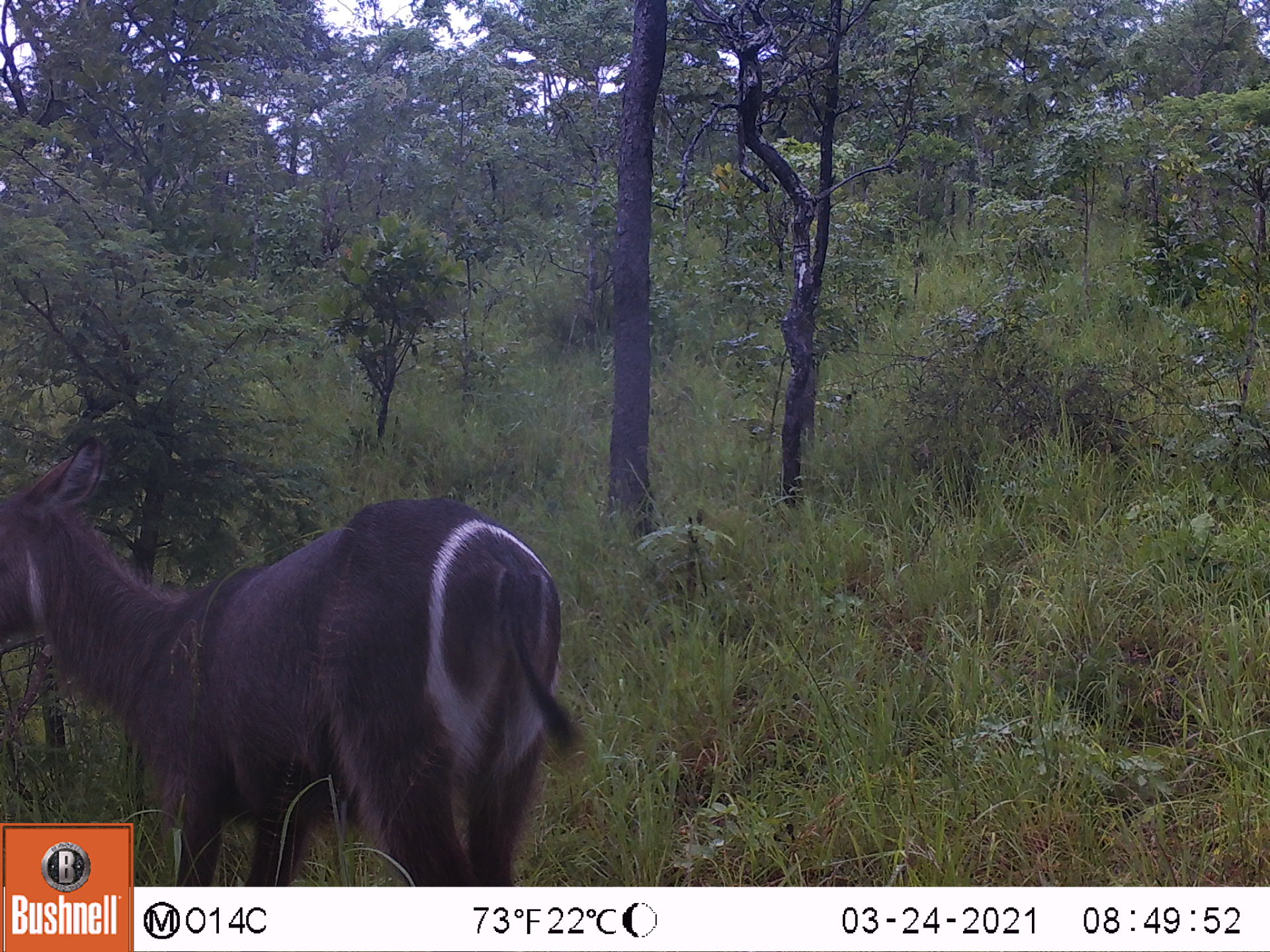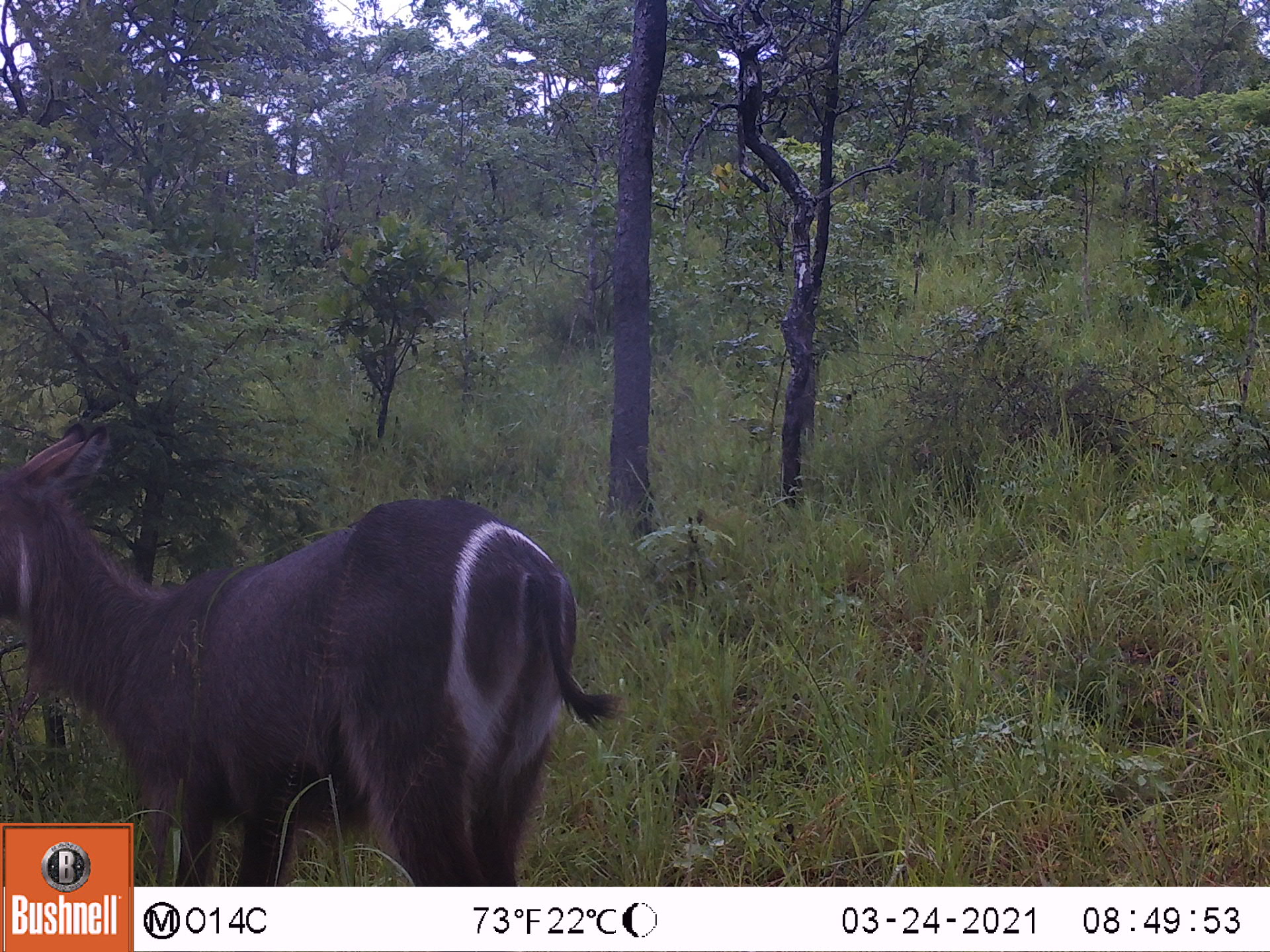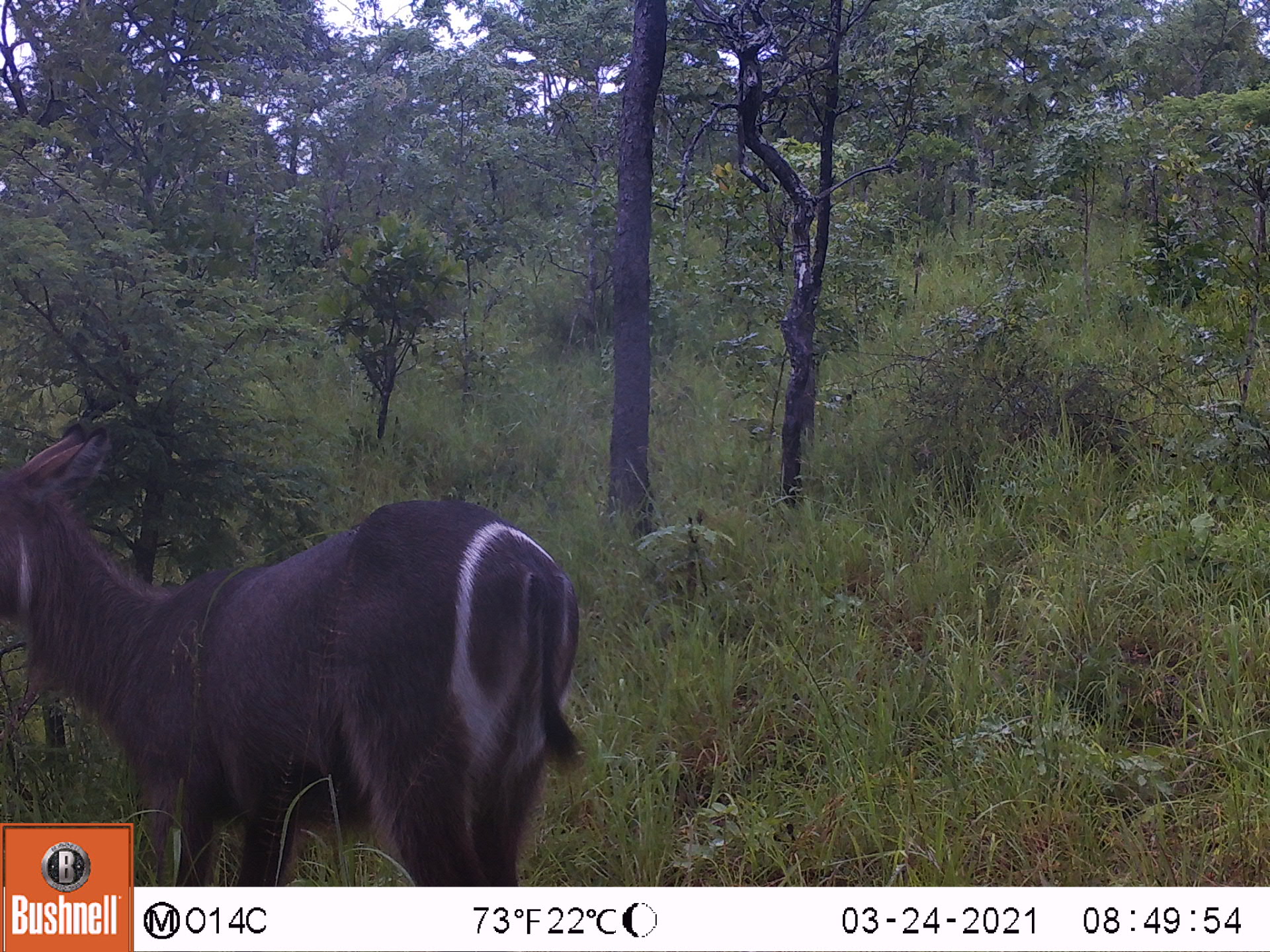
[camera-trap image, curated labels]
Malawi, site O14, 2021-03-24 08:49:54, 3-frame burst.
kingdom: Animalia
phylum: Chordata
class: Mammalia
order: Artiodactyla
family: Bovidae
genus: Kobus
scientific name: Kobus ellipsiprymnus ellipsiprymnus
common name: common waterbuck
Common waterbuck (Kobus ellipsiprymnus ellipsiprymnus), count 1.